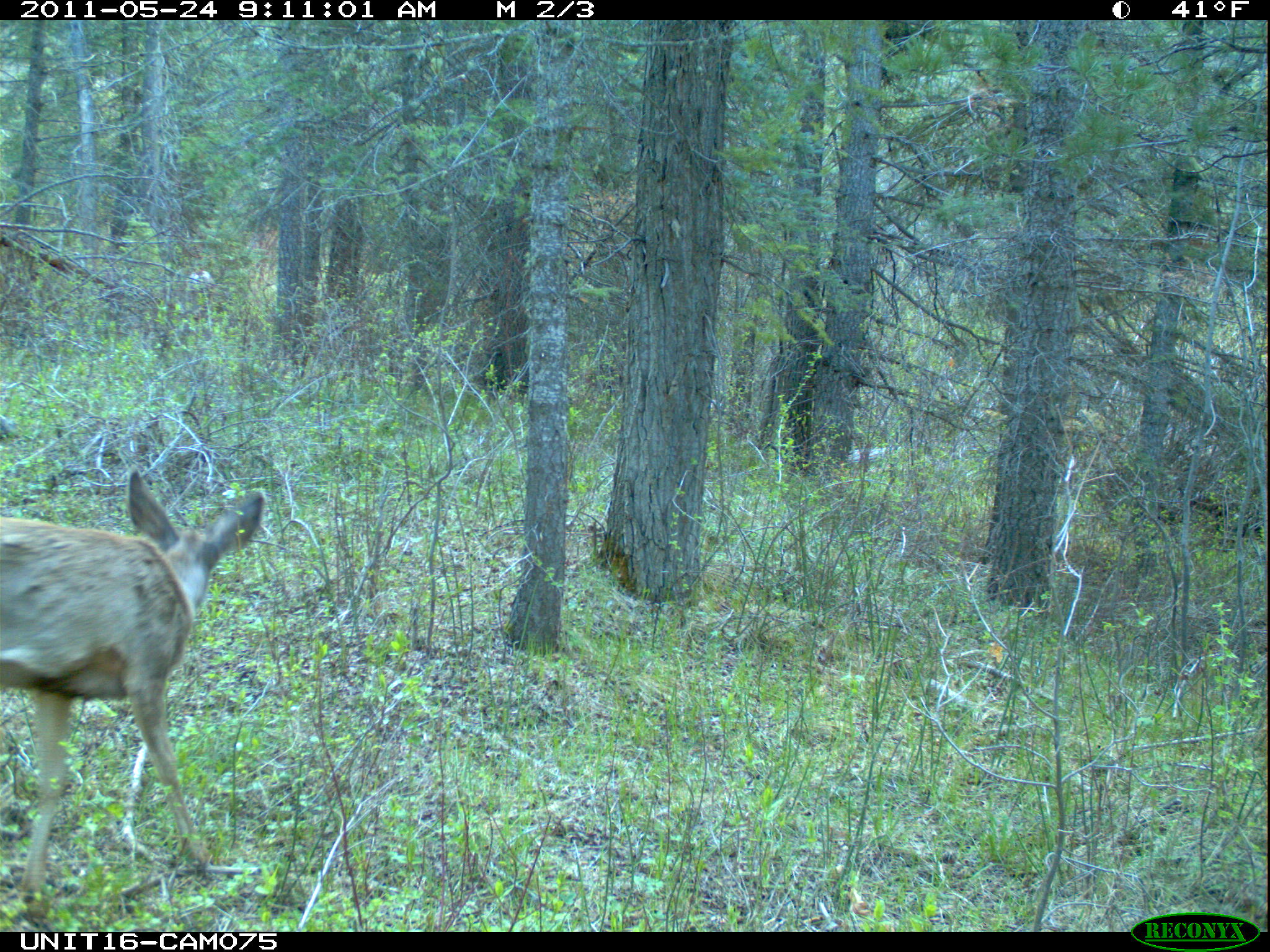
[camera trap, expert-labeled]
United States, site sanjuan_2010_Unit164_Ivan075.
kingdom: Animalia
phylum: Chordata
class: Mammalia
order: Artiodactyla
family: Cervidae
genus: Odocoileus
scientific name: Odocoileus hemionus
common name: mule deer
Odocoileus hemionus (mule deer).